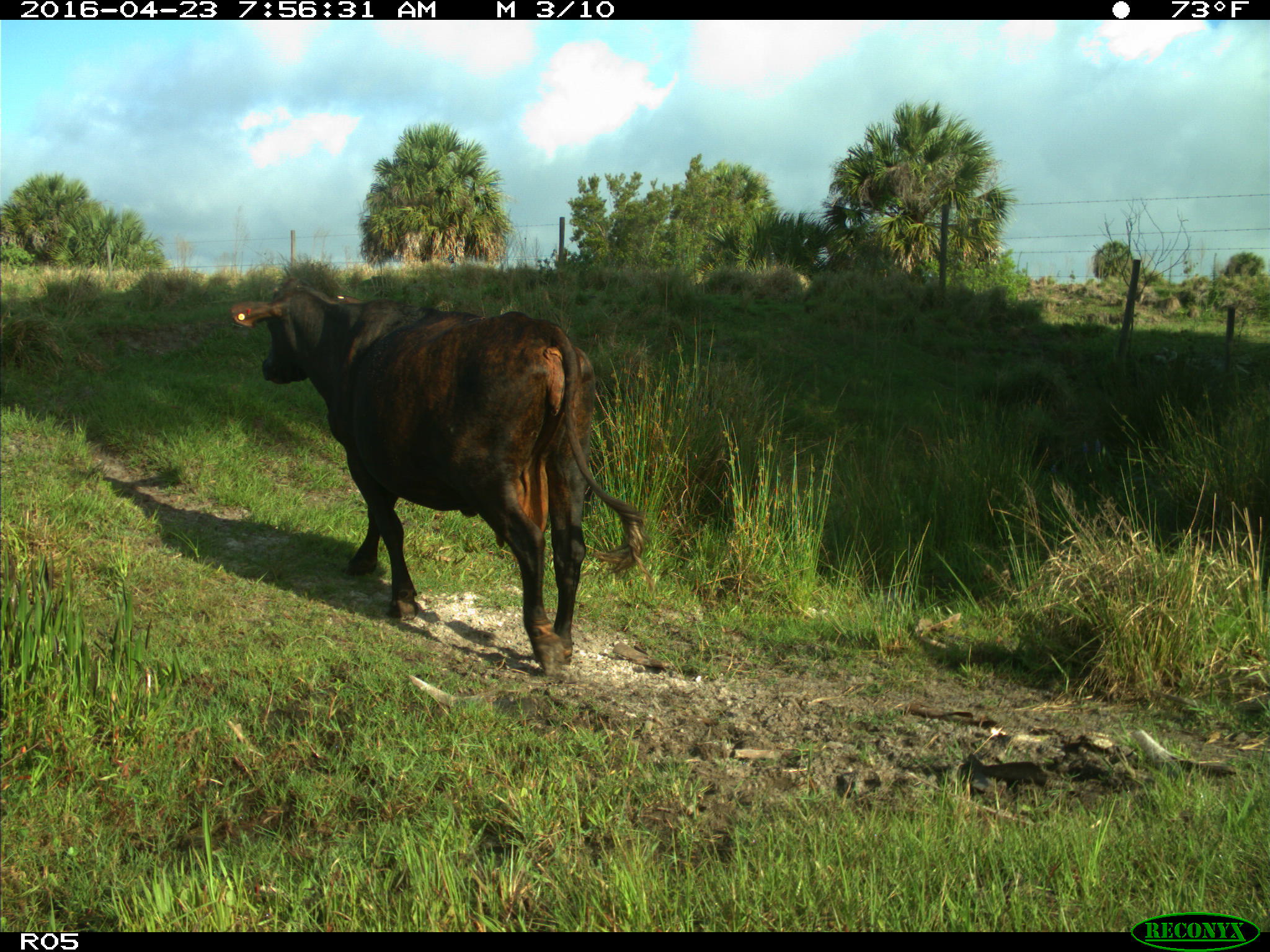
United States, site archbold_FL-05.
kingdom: Animalia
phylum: Chordata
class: Mammalia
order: Artiodactyla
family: Bovidae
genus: Bos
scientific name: Bos taurus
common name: domestic cow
Bos taurus (domestic cow).